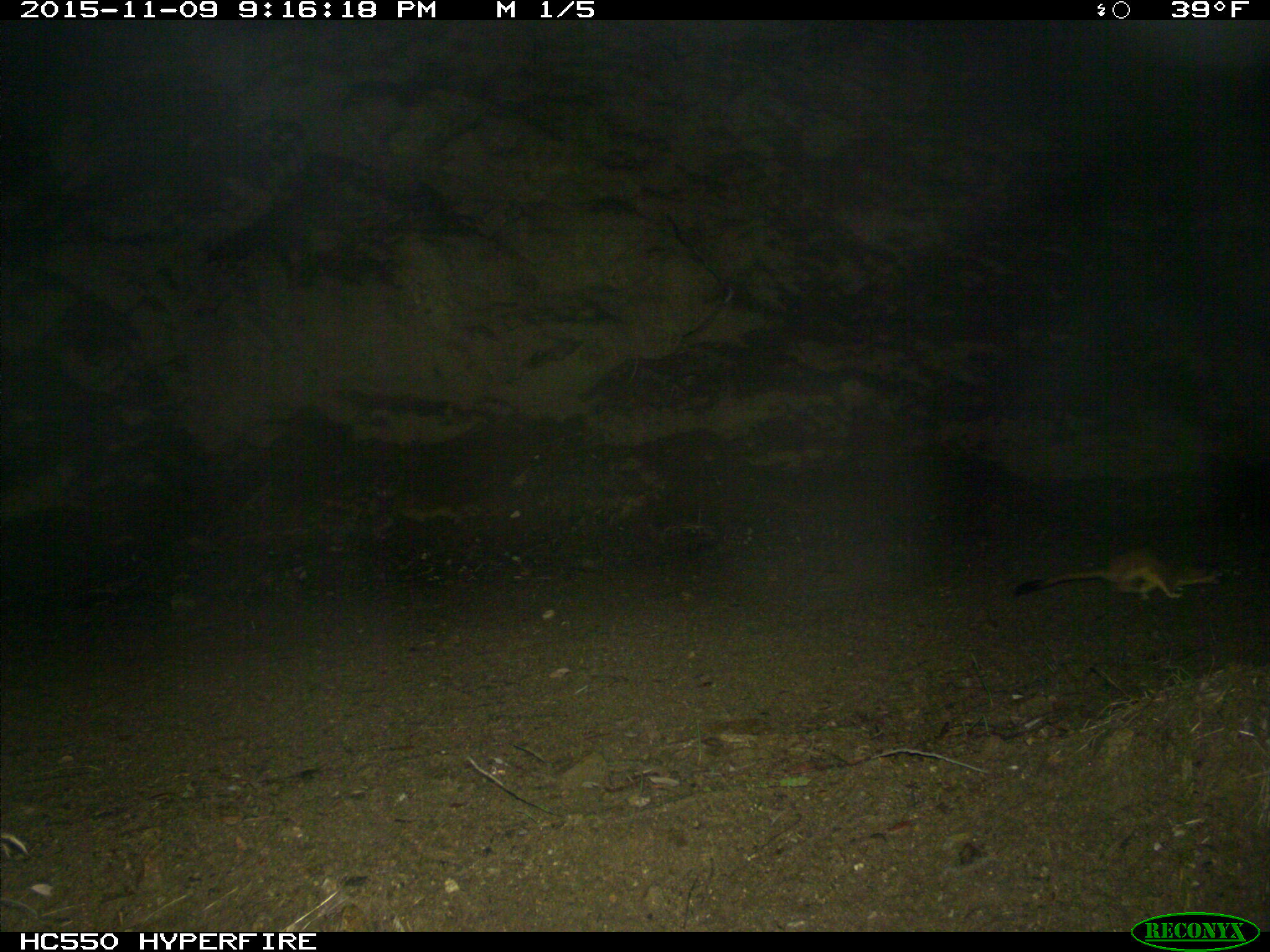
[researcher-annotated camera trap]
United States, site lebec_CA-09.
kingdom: Animalia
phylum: Chordata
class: Mammalia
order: Carnivora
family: Mustelidae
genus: Neogale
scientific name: Neogale frenata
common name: long-tailed weasel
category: mustela frenata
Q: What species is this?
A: Mustela frenata (long-tailed weasel) (Neogale frenata).